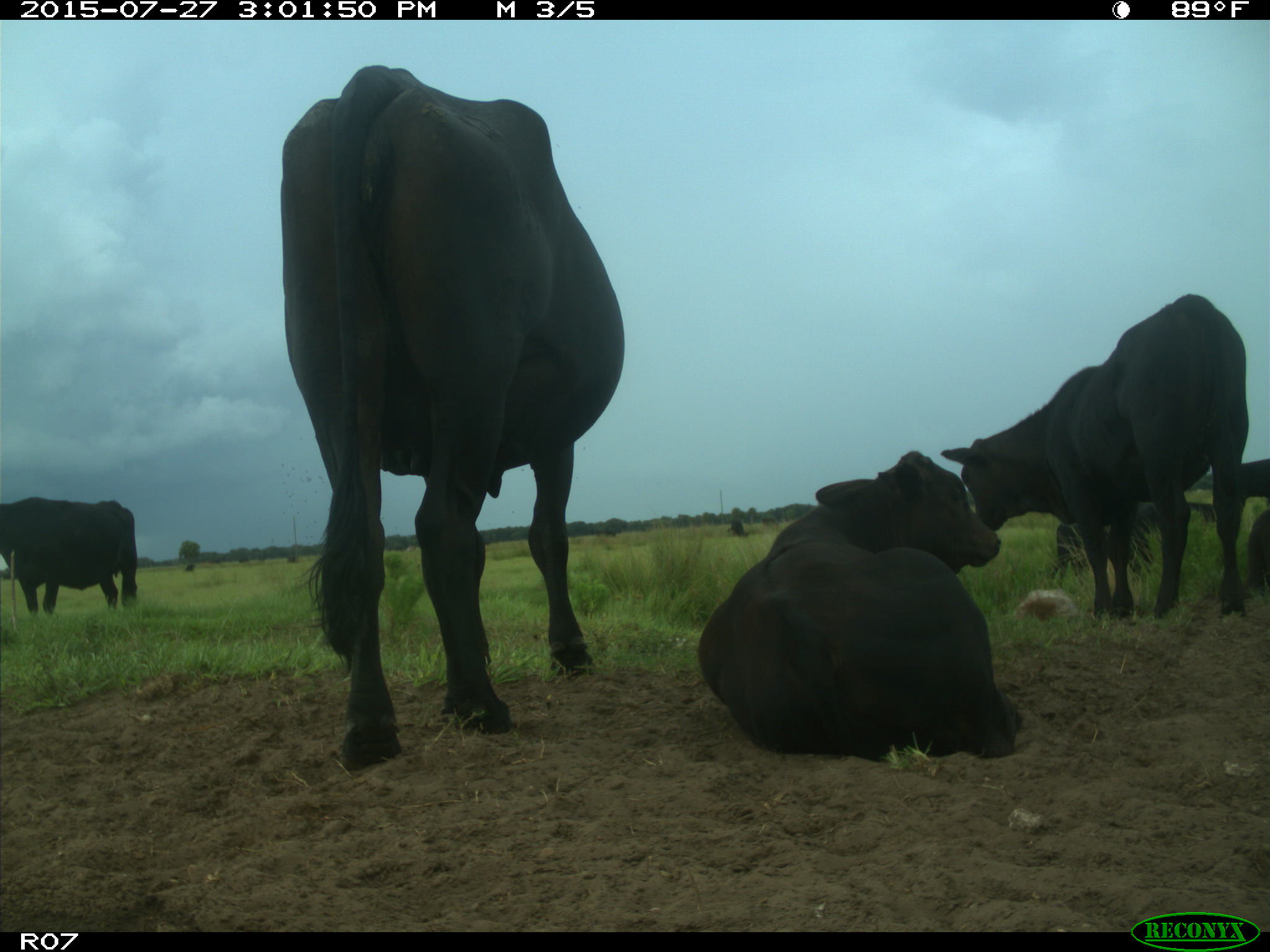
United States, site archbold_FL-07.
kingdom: Animalia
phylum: Chordata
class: Mammalia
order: Artiodactyla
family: Bovidae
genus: Bos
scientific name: Bos taurus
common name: domestic cow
Bos taurus (domestic cow).